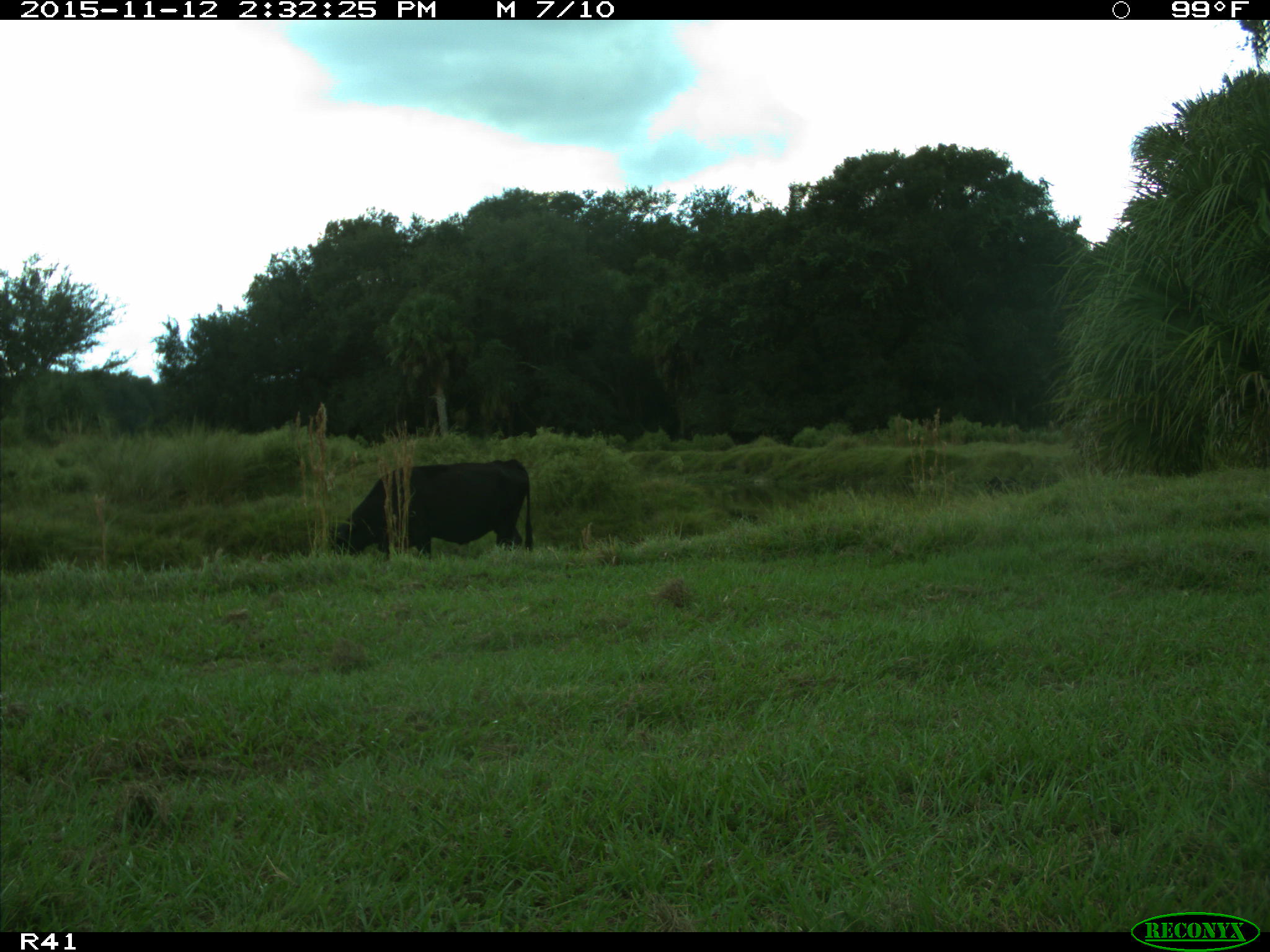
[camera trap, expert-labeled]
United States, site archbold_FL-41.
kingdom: Animalia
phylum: Chordata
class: Mammalia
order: Artiodactyla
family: Bovidae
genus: Bos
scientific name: Bos taurus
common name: domestic cow